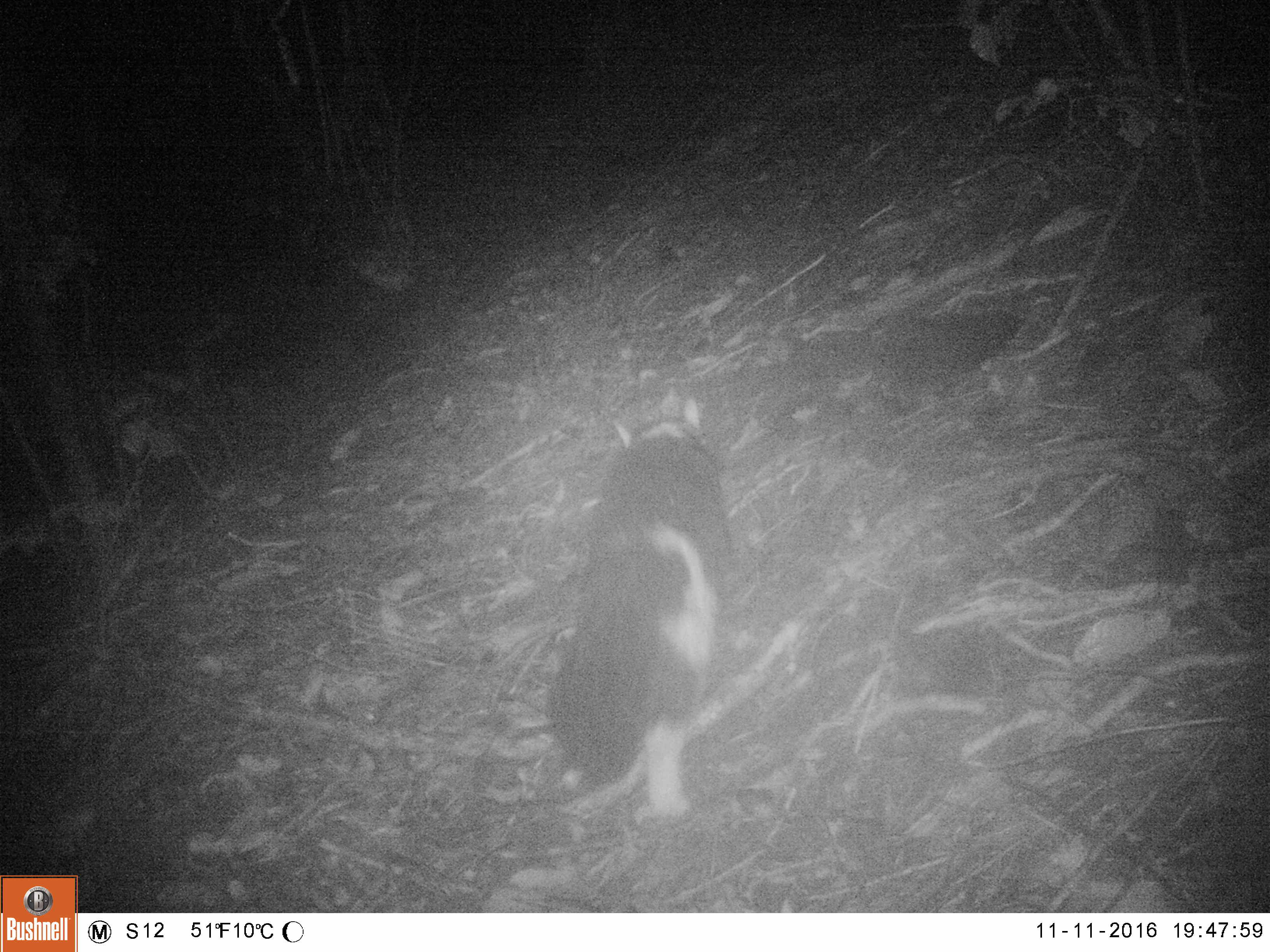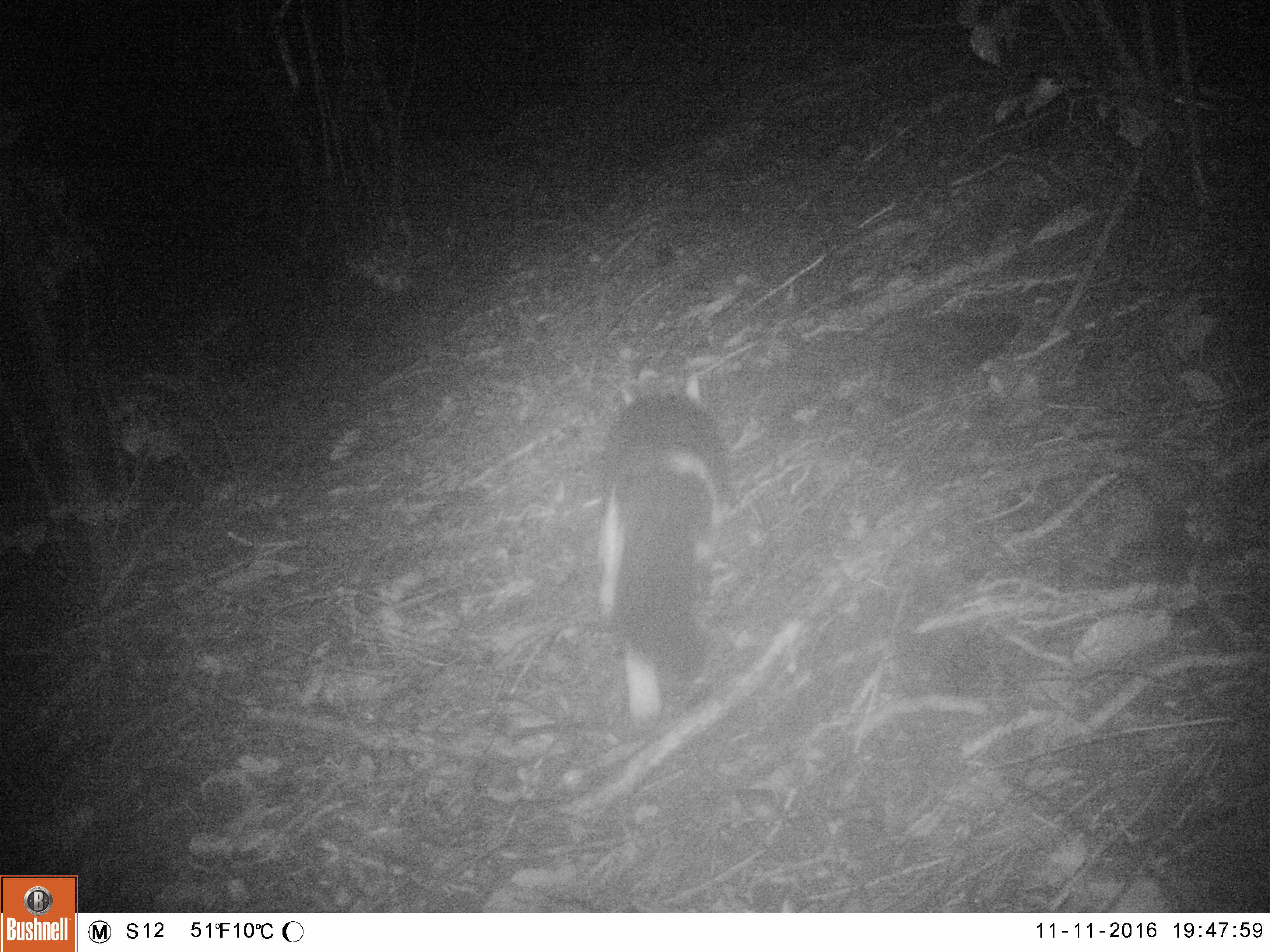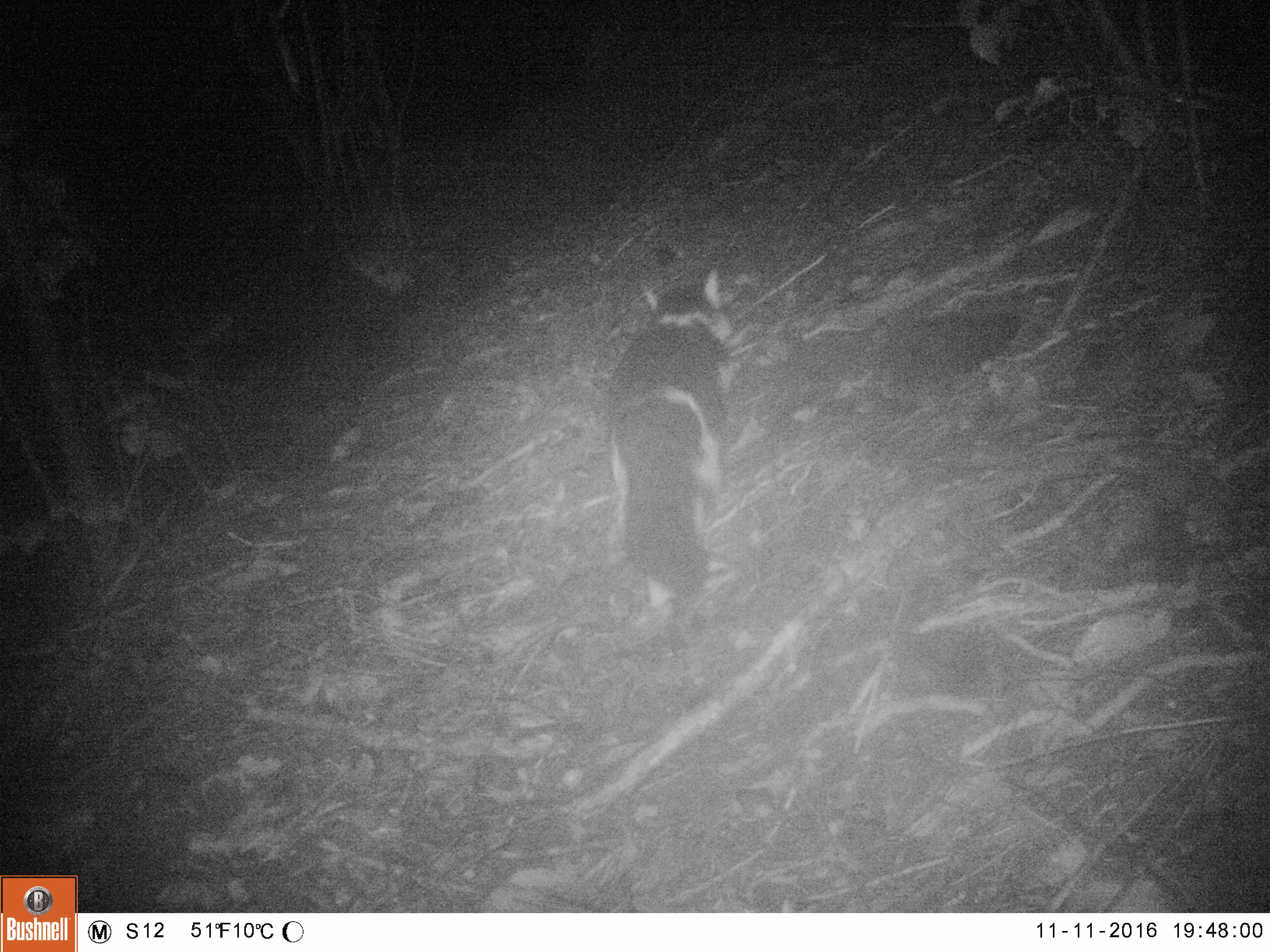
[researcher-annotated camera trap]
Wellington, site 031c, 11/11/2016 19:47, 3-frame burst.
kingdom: Animalia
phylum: Chordata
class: Mammalia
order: Carnivora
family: Felidae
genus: Felis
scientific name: Felis catus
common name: cat